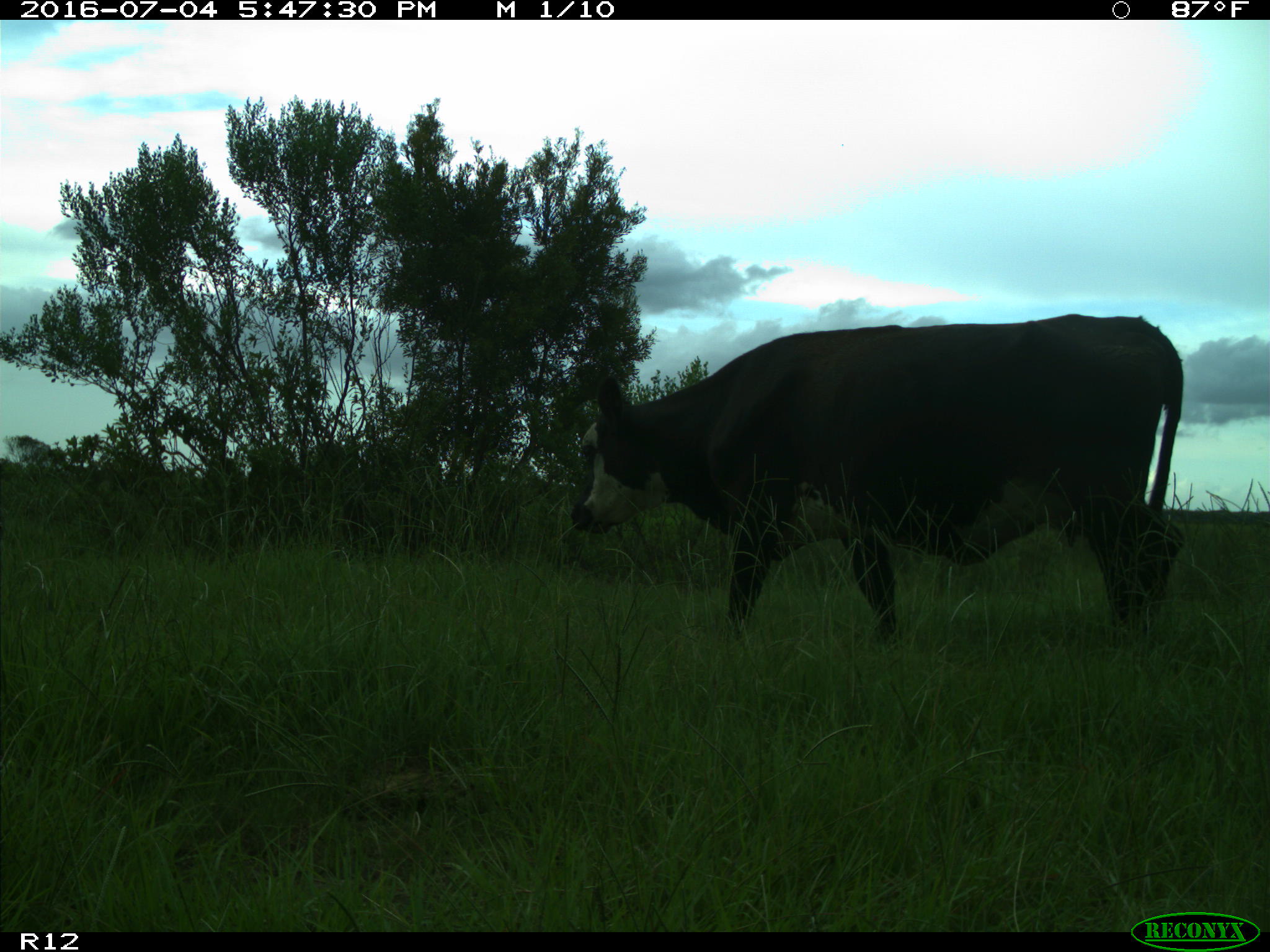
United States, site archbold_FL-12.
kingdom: Animalia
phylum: Chordata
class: Mammalia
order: Artiodactyla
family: Bovidae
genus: Bos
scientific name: Bos taurus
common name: domestic cow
Bos taurus (domestic cow).